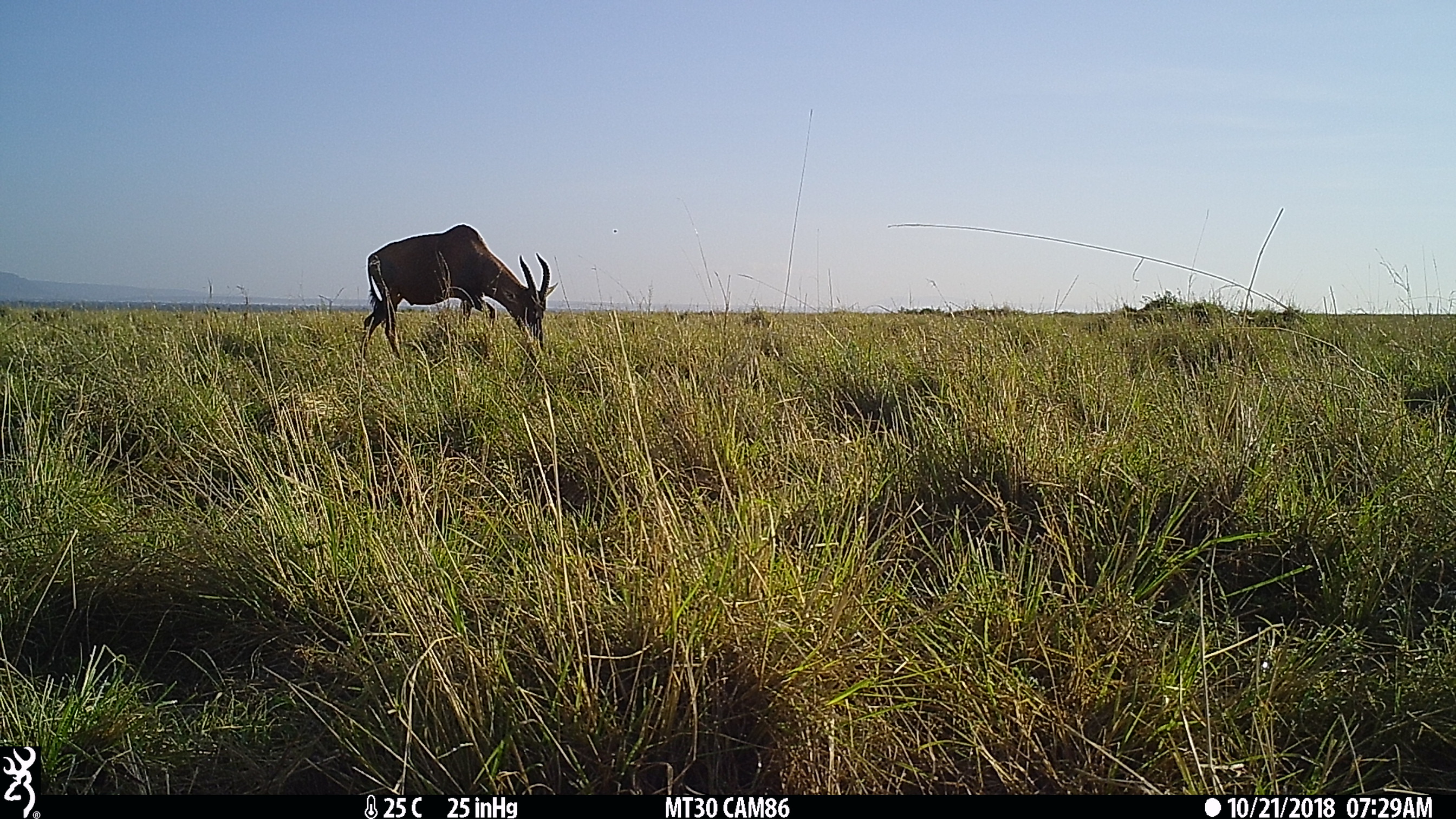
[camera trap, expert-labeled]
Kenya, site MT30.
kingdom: Animalia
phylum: Chordata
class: Mammalia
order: Artiodactyla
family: Bovidae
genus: Damaliscus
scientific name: Damaliscus lunatus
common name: topi